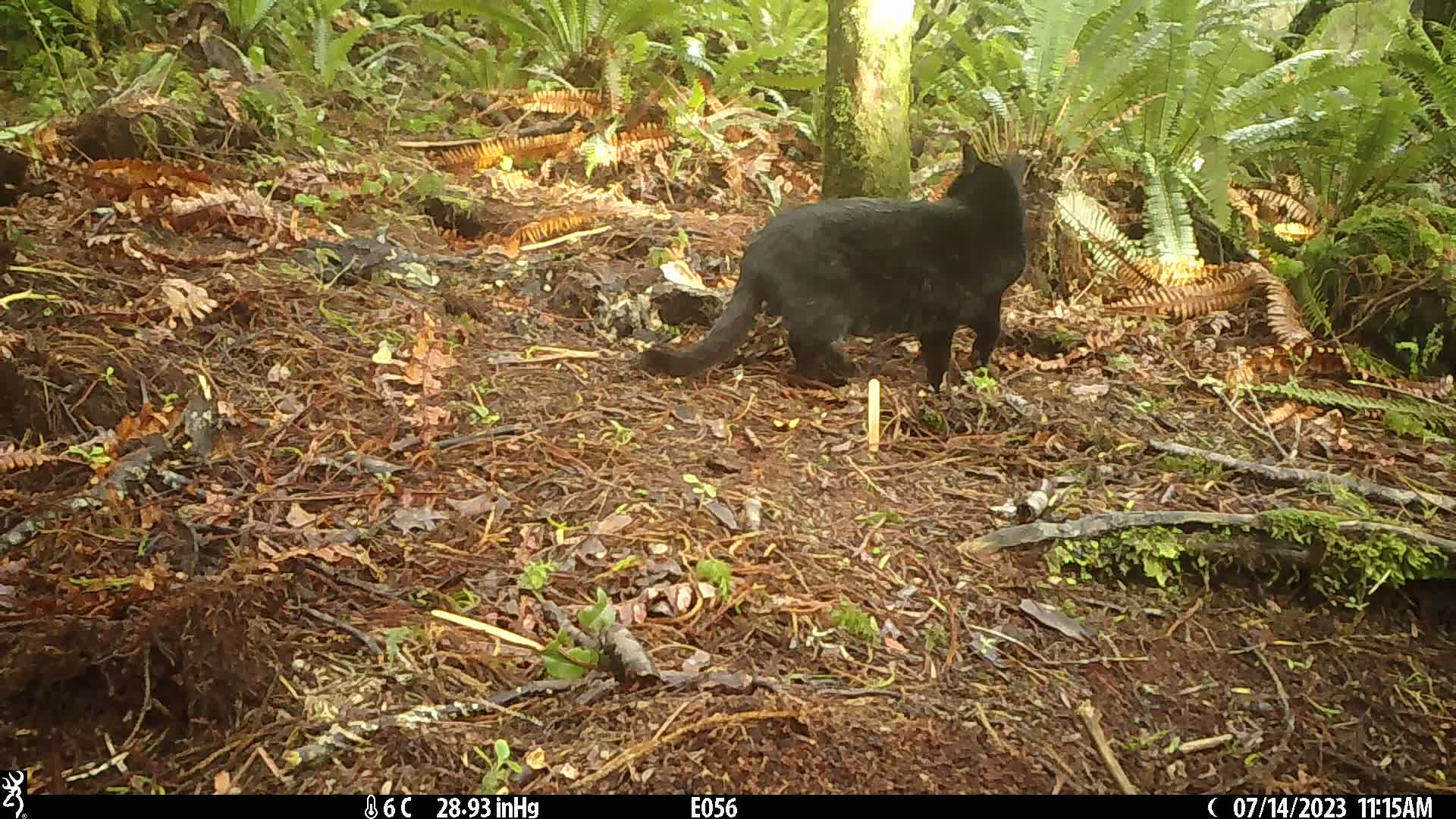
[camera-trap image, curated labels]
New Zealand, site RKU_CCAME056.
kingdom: Animalia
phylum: Chordata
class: Mammalia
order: Carnivora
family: Felidae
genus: Felis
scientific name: Felis catus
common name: domestic cat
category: cat